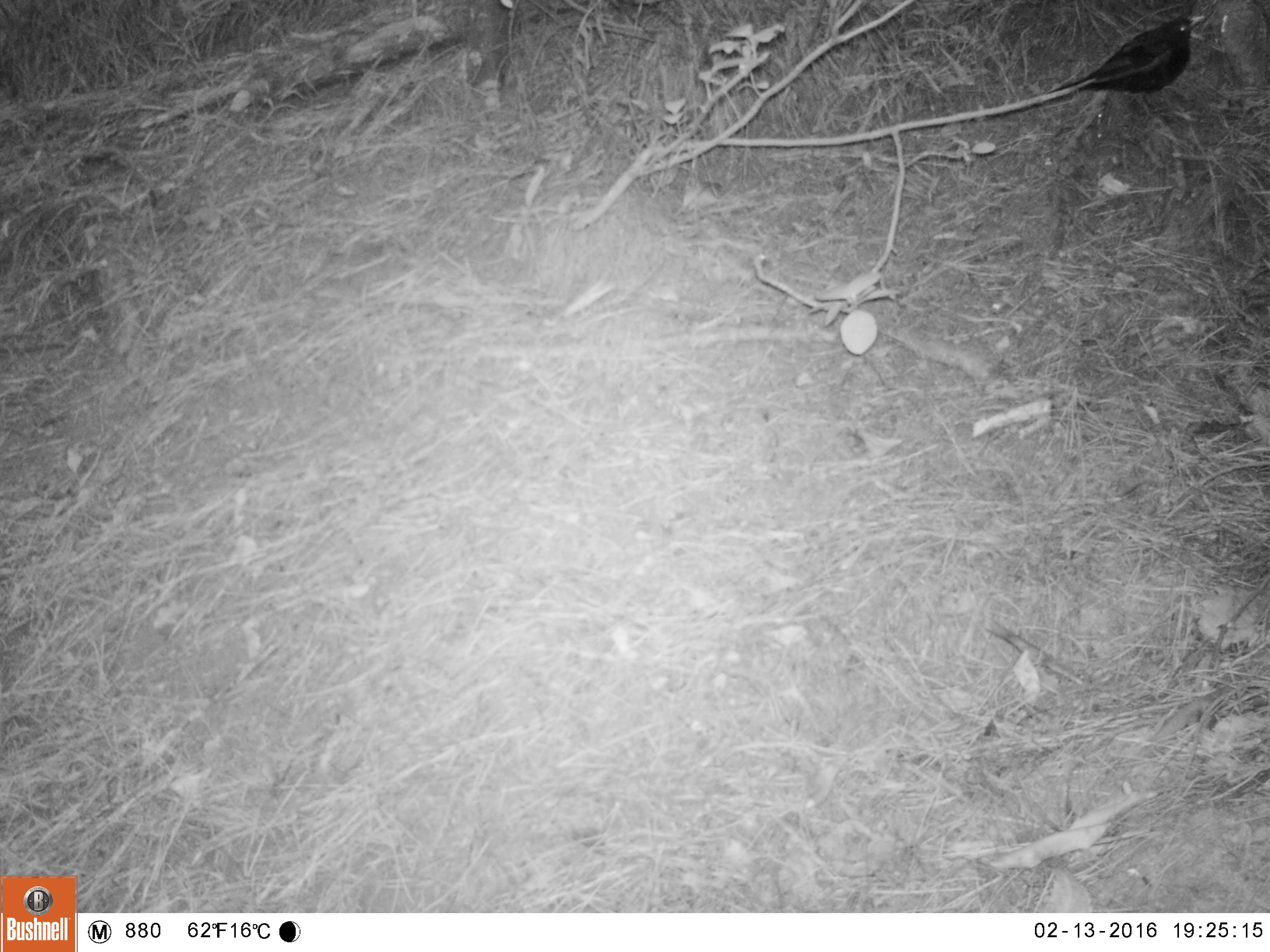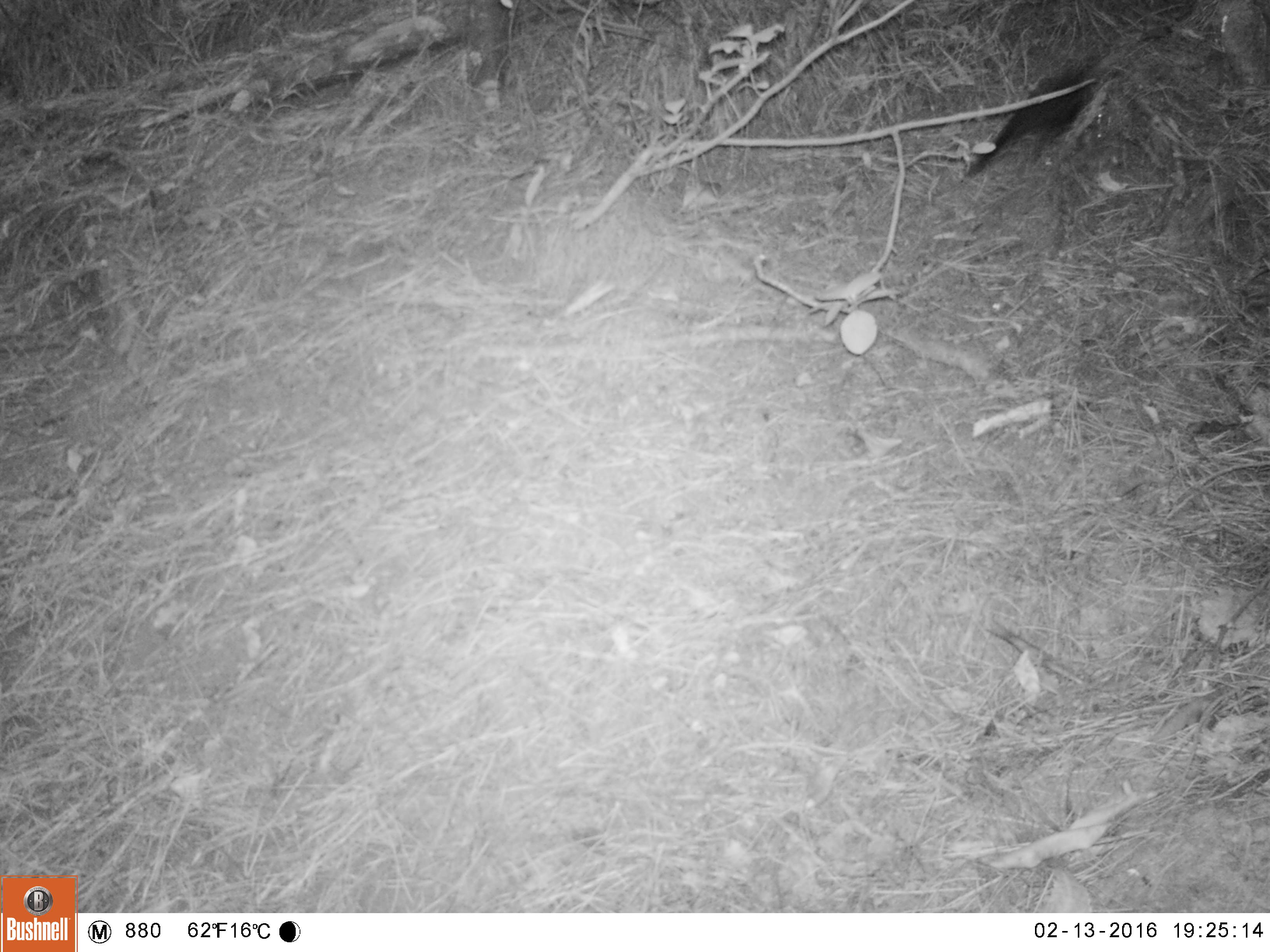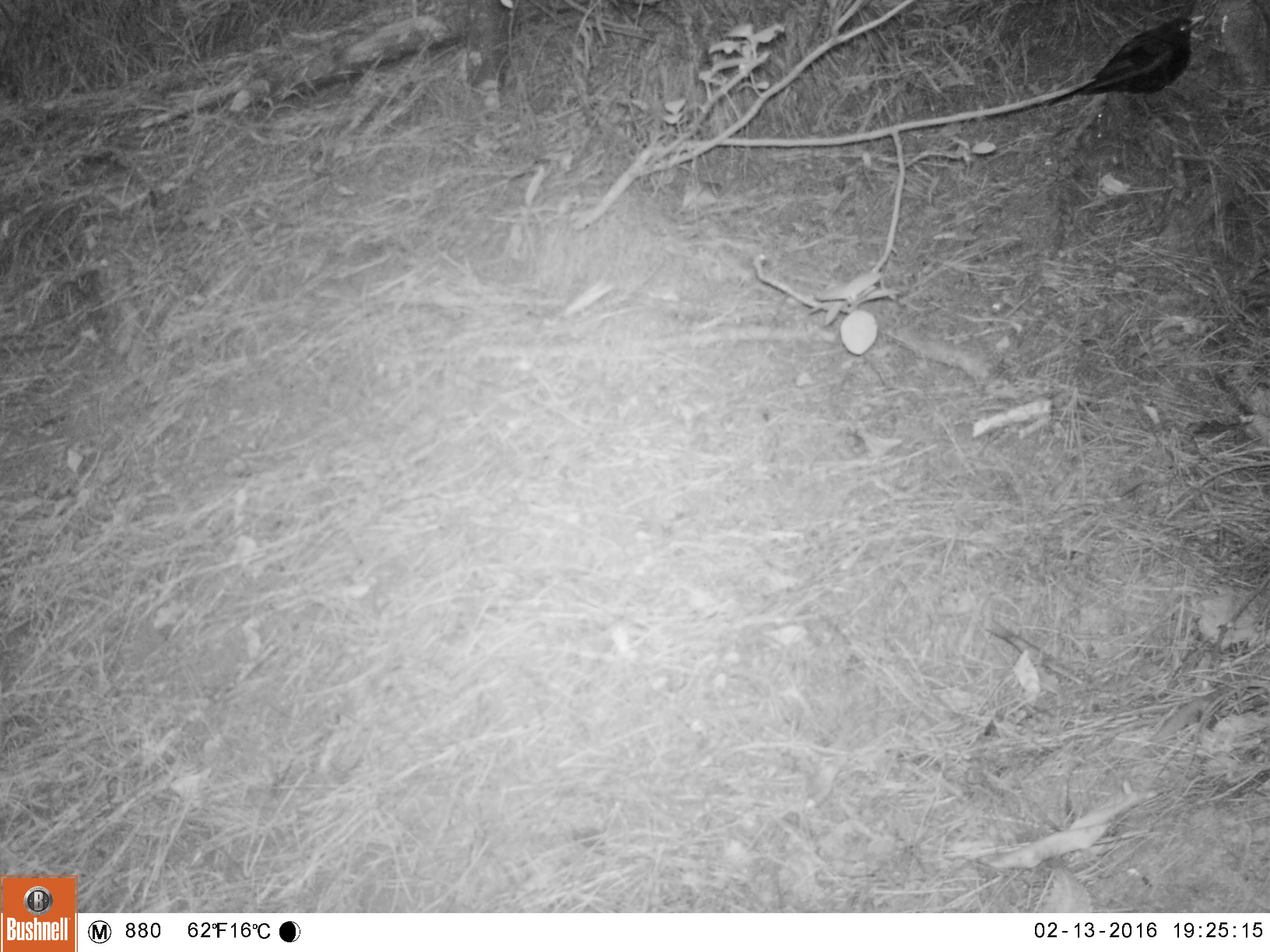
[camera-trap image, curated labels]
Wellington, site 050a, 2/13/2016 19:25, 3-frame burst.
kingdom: Animalia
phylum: Chordata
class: Aves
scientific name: Aves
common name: bird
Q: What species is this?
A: Bird (Aves).